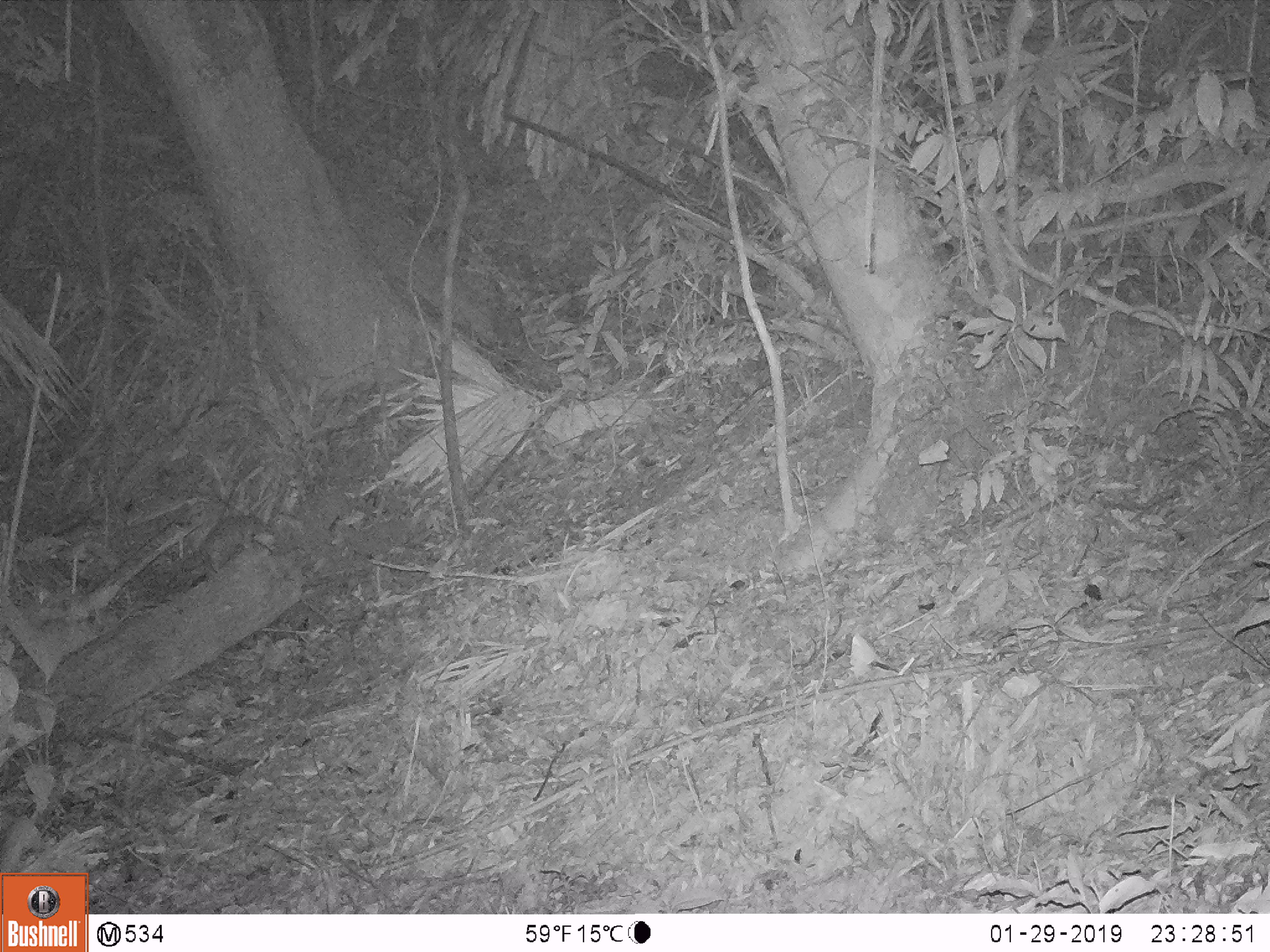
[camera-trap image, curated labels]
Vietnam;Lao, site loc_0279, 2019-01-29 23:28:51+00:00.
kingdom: Animalia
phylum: Chordata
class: Mammalia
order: Carnivora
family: Mustelidae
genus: Melogale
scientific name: Melogale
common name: ferret badger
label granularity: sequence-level